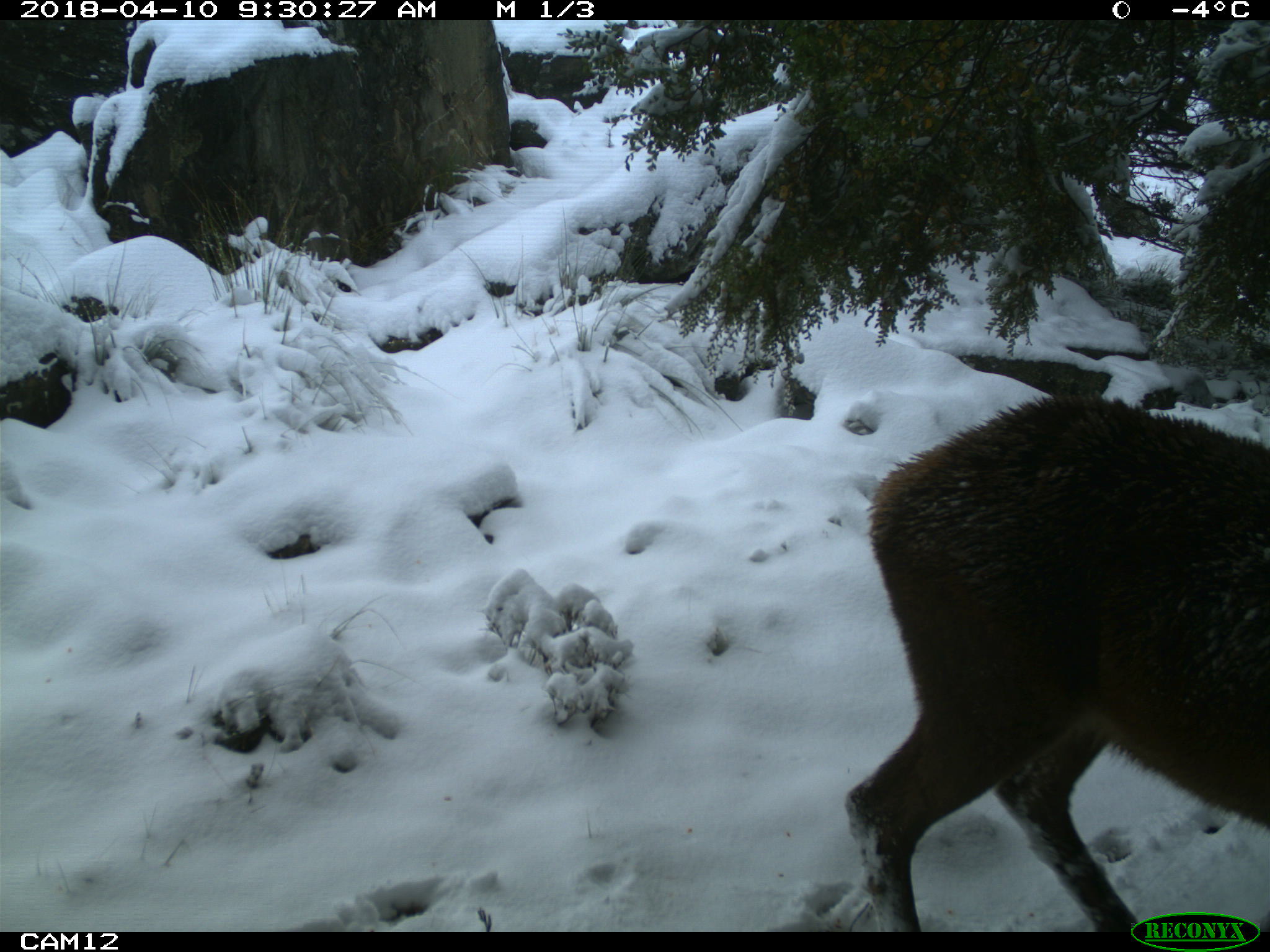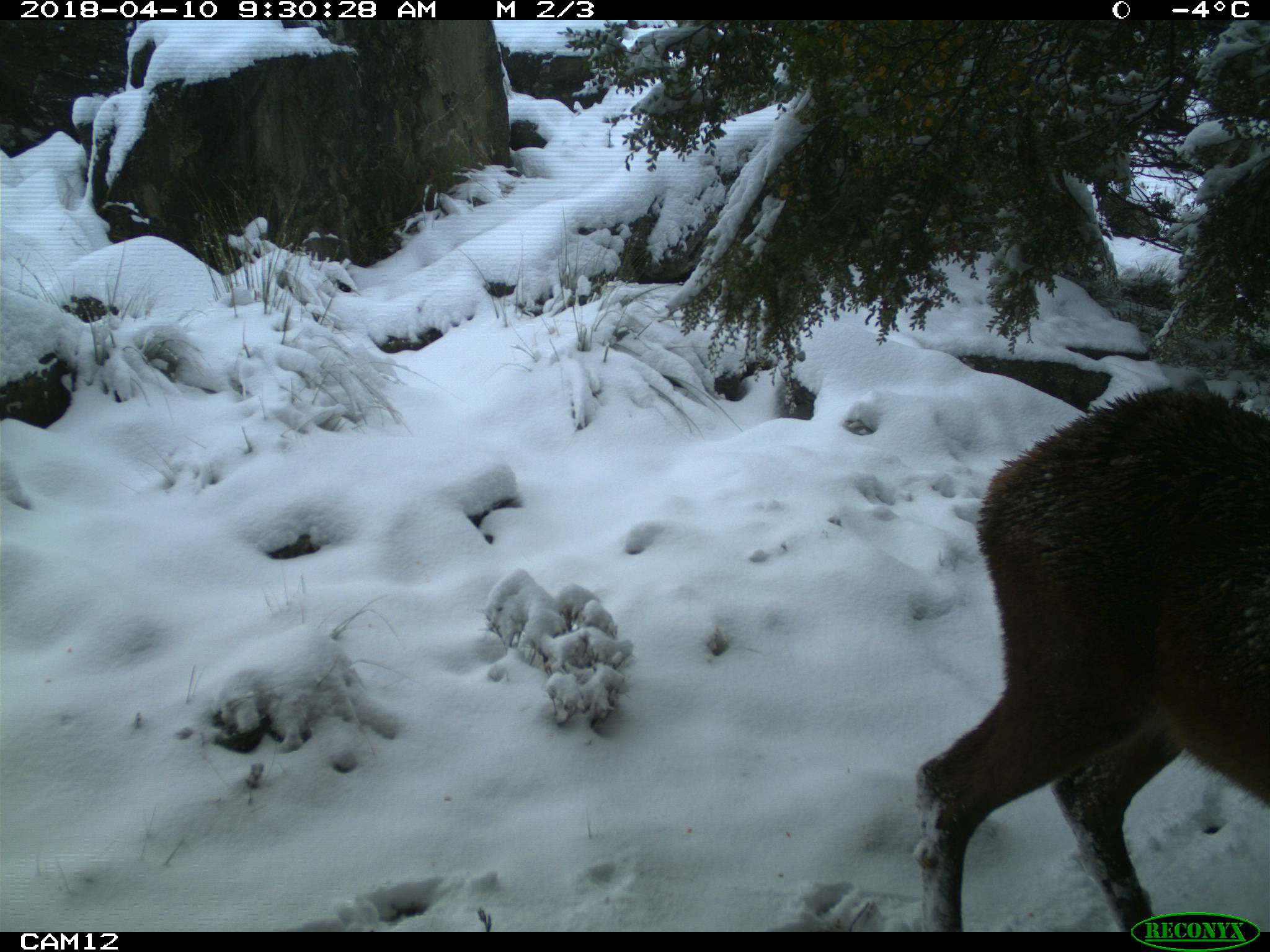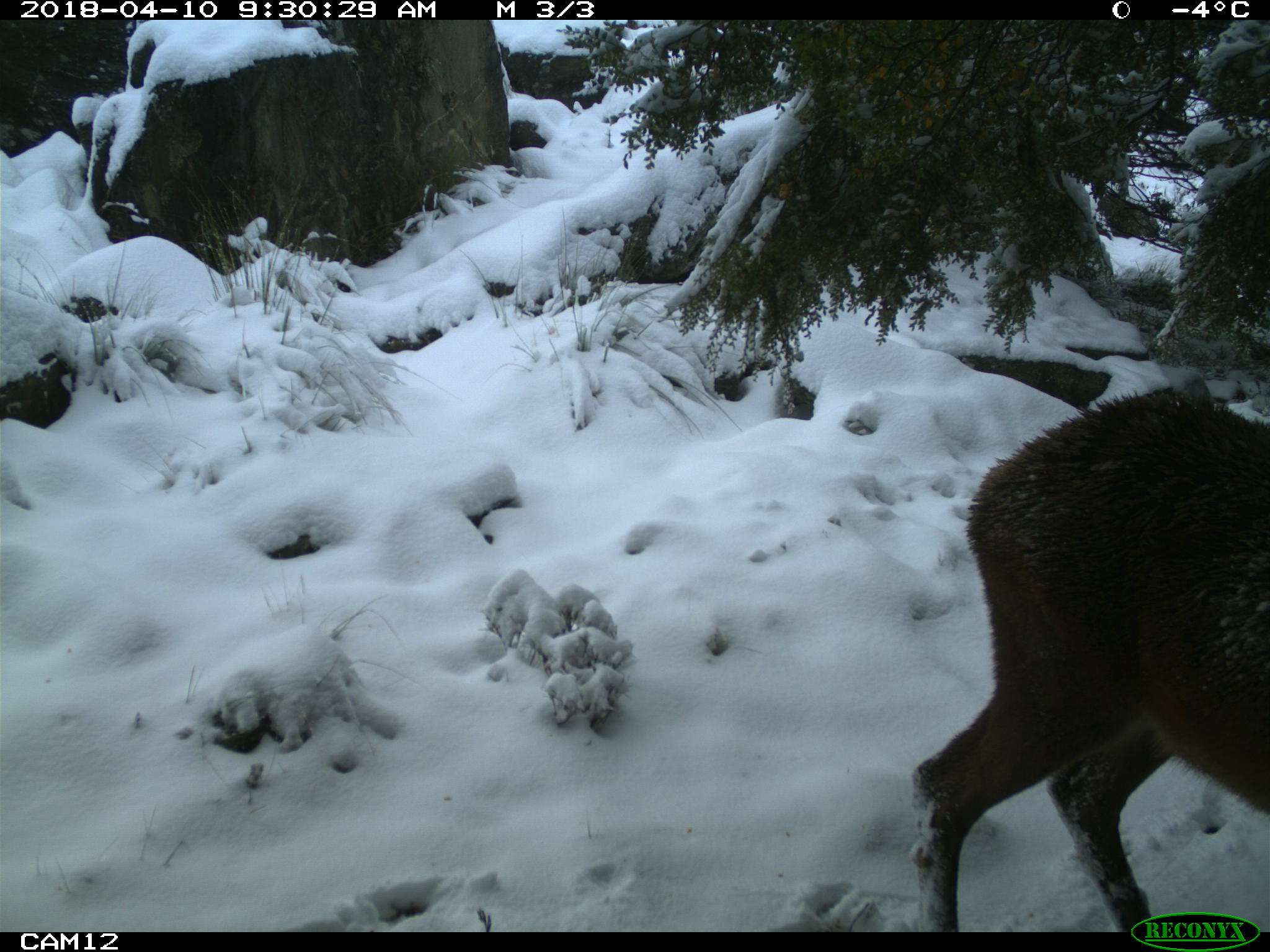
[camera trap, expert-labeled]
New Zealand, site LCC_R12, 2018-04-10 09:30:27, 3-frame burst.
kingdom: Animalia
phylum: Chordata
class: Mammalia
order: Artiodactyla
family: Cervidae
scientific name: Cervidae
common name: deer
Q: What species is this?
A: Deer (Cervidae).